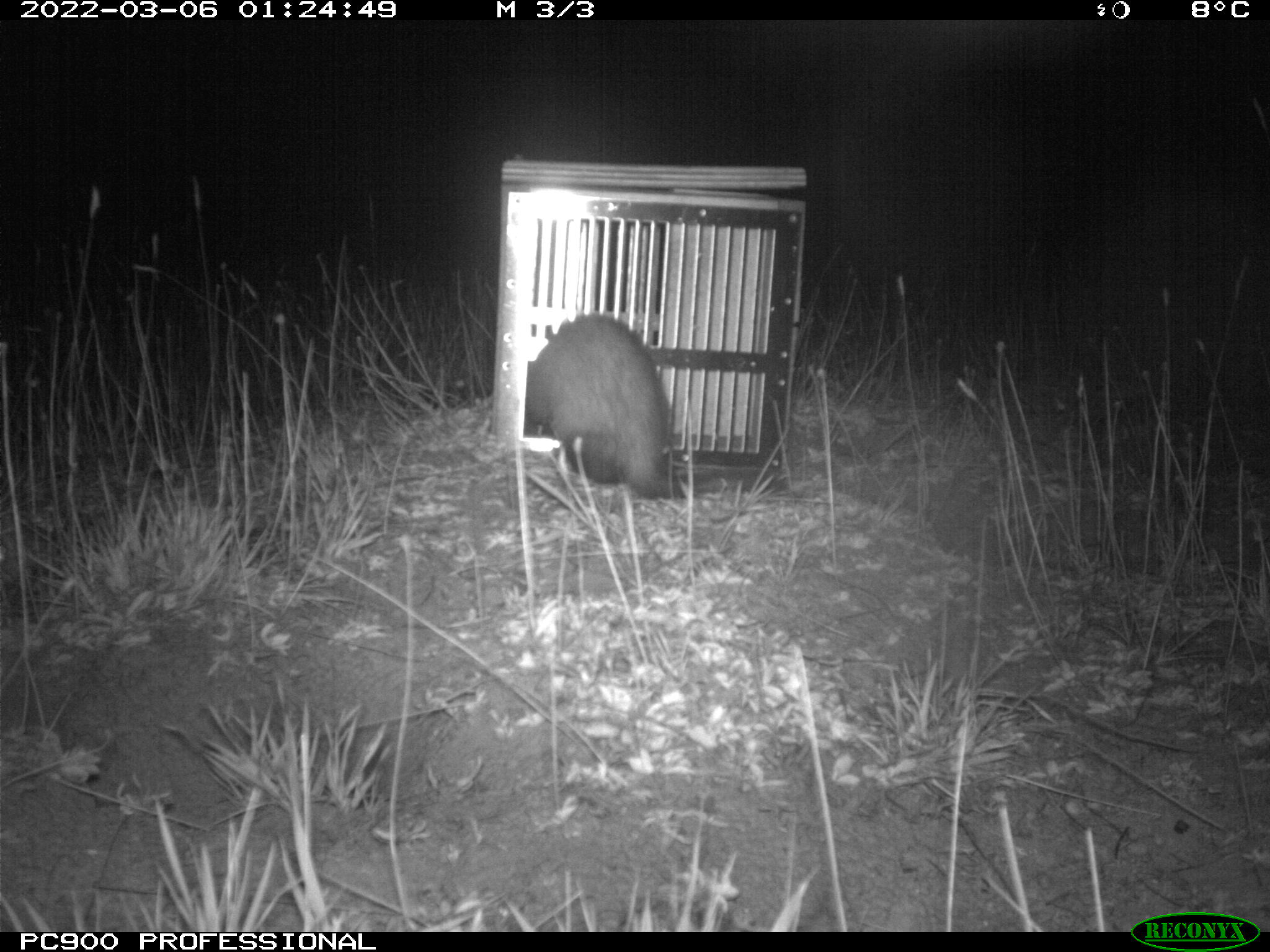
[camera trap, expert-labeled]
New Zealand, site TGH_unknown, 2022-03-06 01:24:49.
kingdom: Animalia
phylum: Chordata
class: Mammalia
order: Carnivora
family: Mustelidae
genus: Mustela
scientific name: Mustela furo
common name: ferret